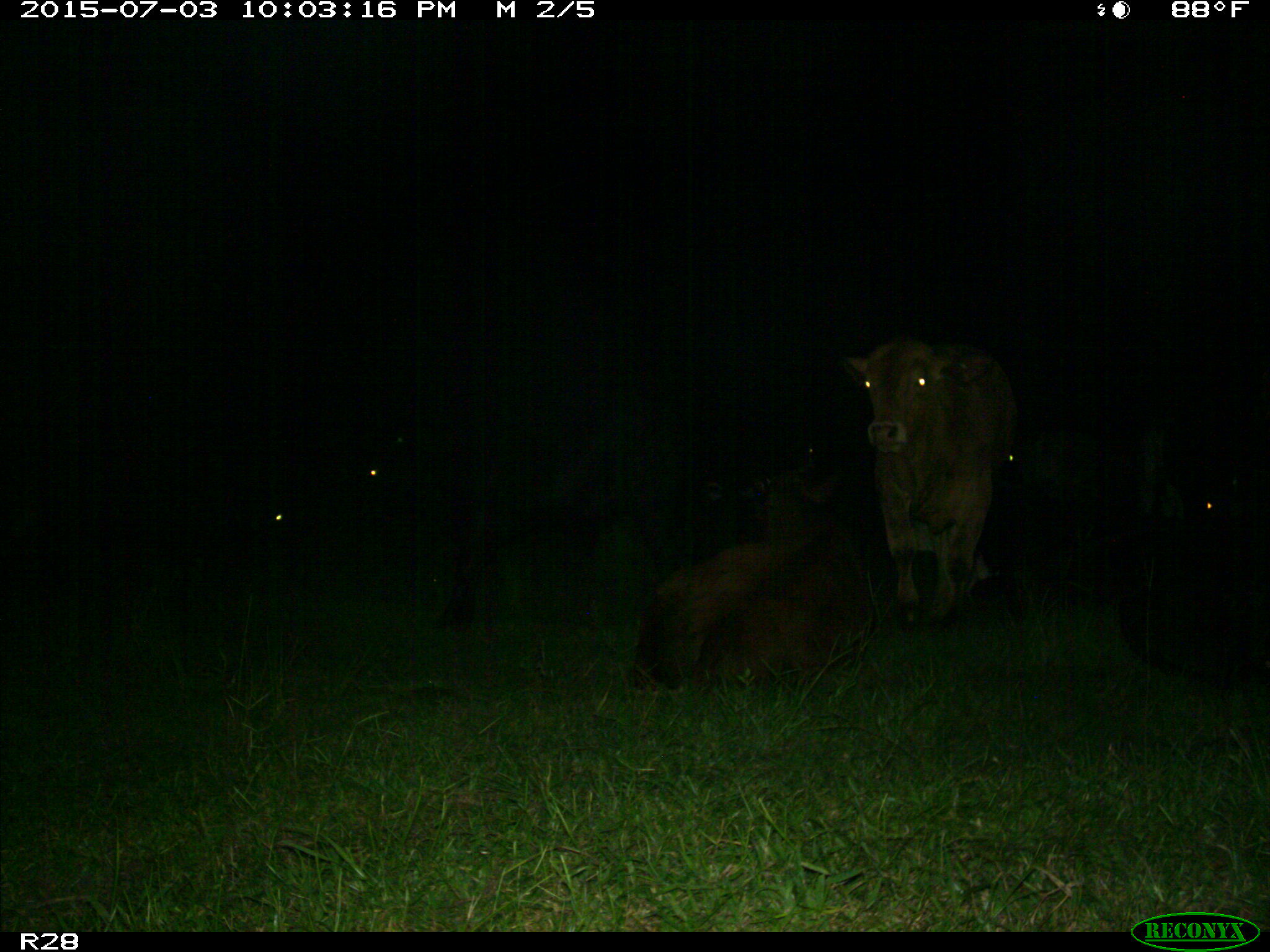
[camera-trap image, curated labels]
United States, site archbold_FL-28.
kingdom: Animalia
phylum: Chordata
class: Mammalia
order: Artiodactyla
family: Bovidae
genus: Bos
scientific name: Bos taurus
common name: domestic cow